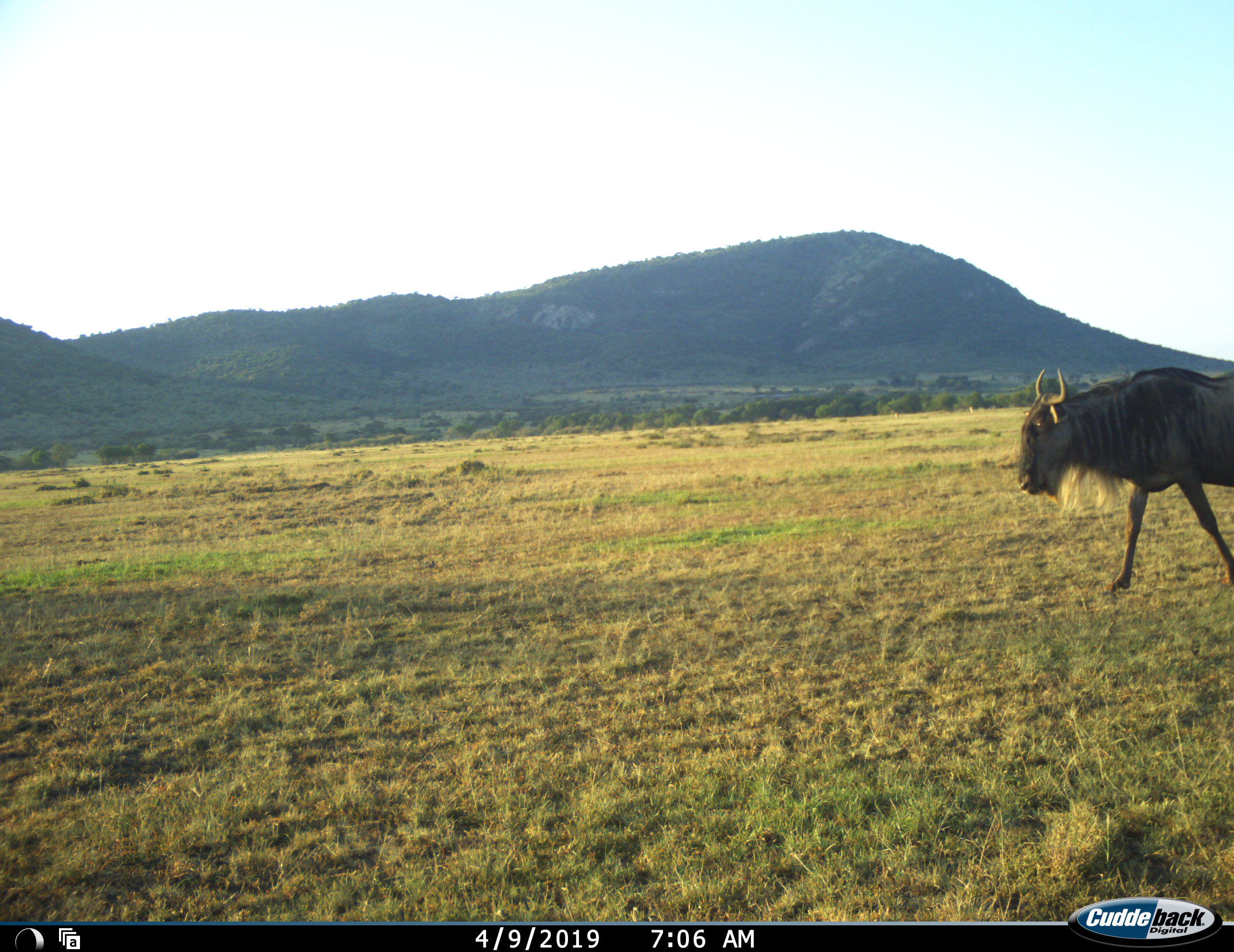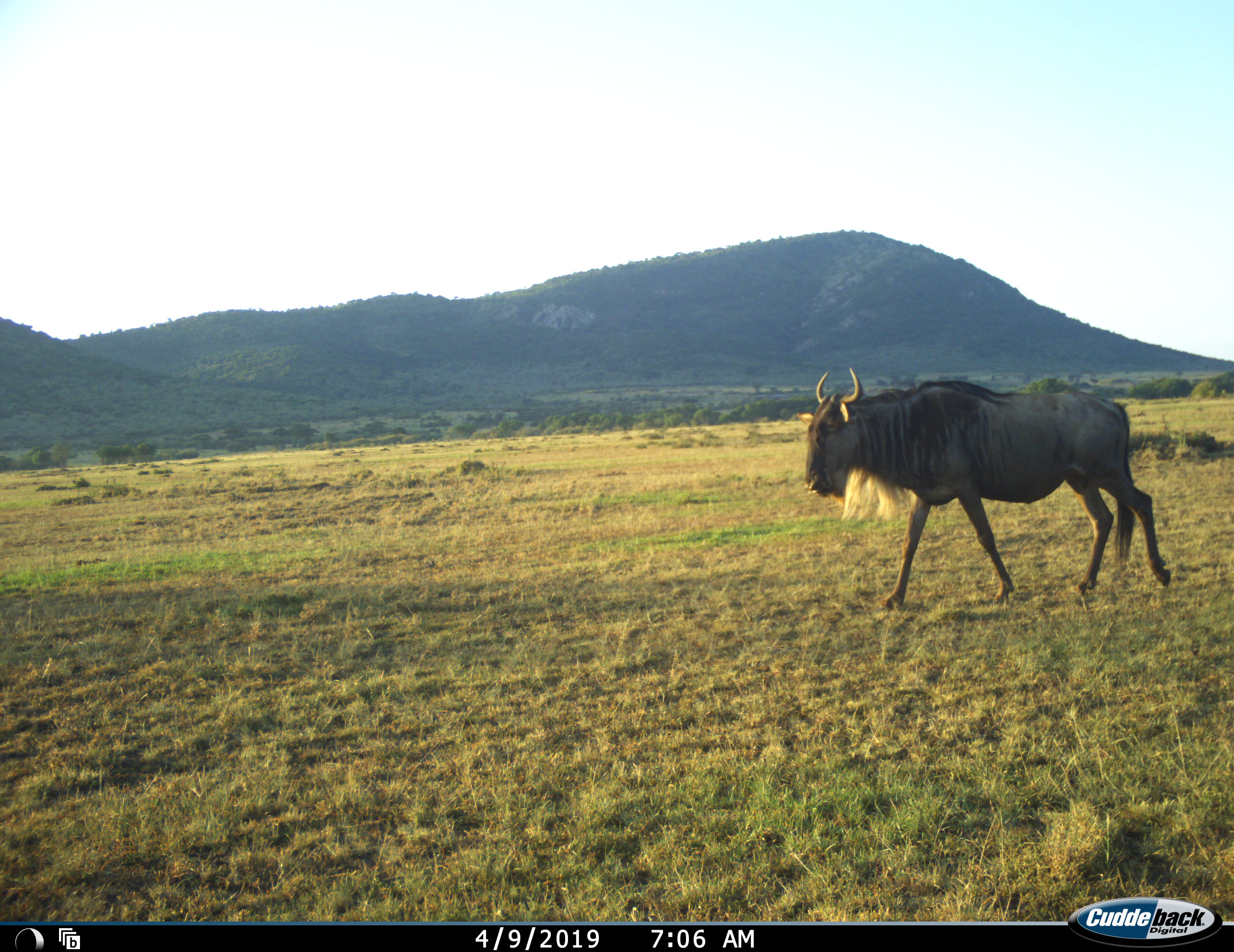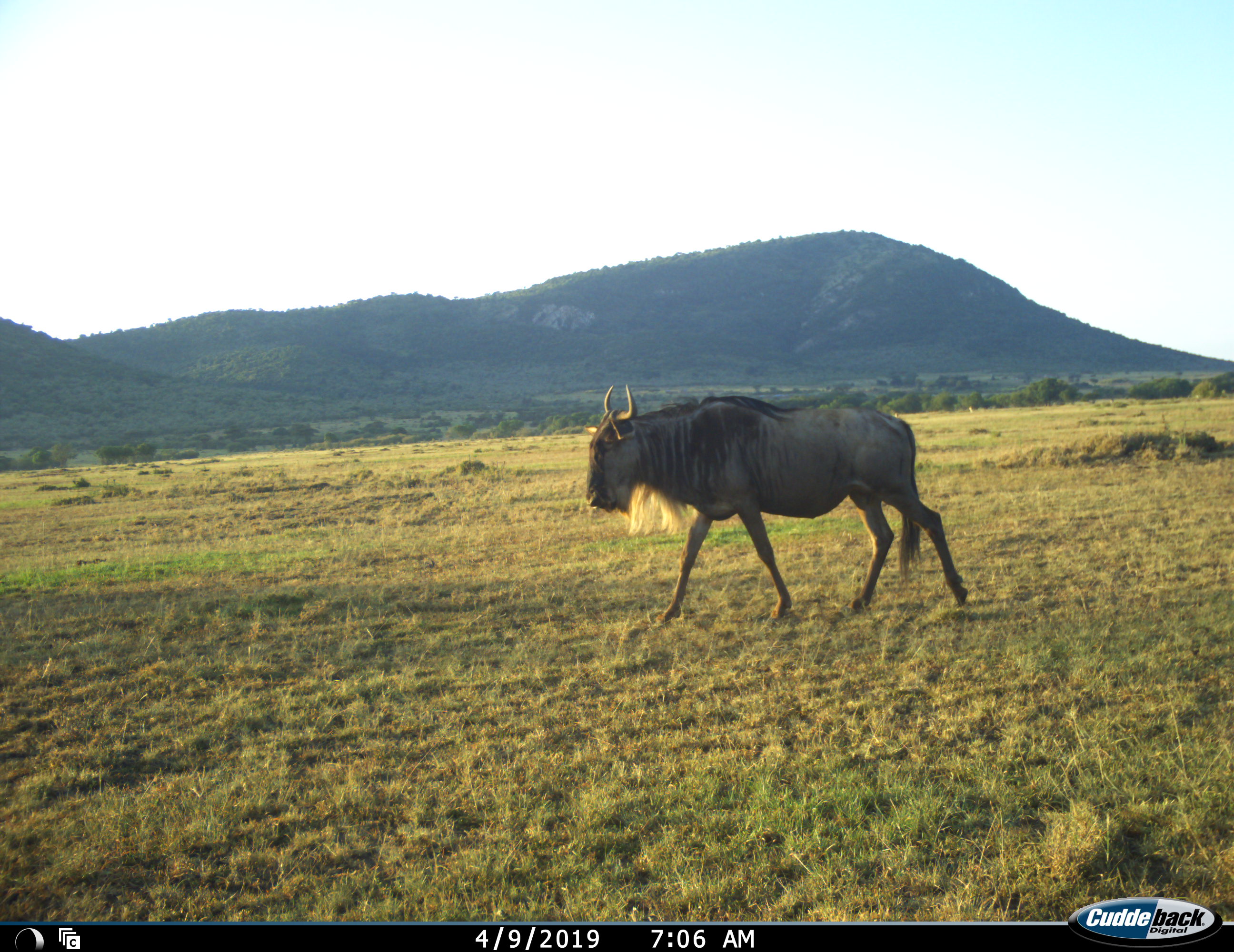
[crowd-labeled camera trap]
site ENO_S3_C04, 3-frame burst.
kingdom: Animalia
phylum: Chordata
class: Mammalia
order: Artiodactyla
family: Bovidae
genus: Connochaetes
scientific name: Connochaetes taurinus taurinus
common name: blue wildebeest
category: wildebeestblue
Wildebeestblue (blue wildebeest) (Connochaetes taurinus taurinus), count 1. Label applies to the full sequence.